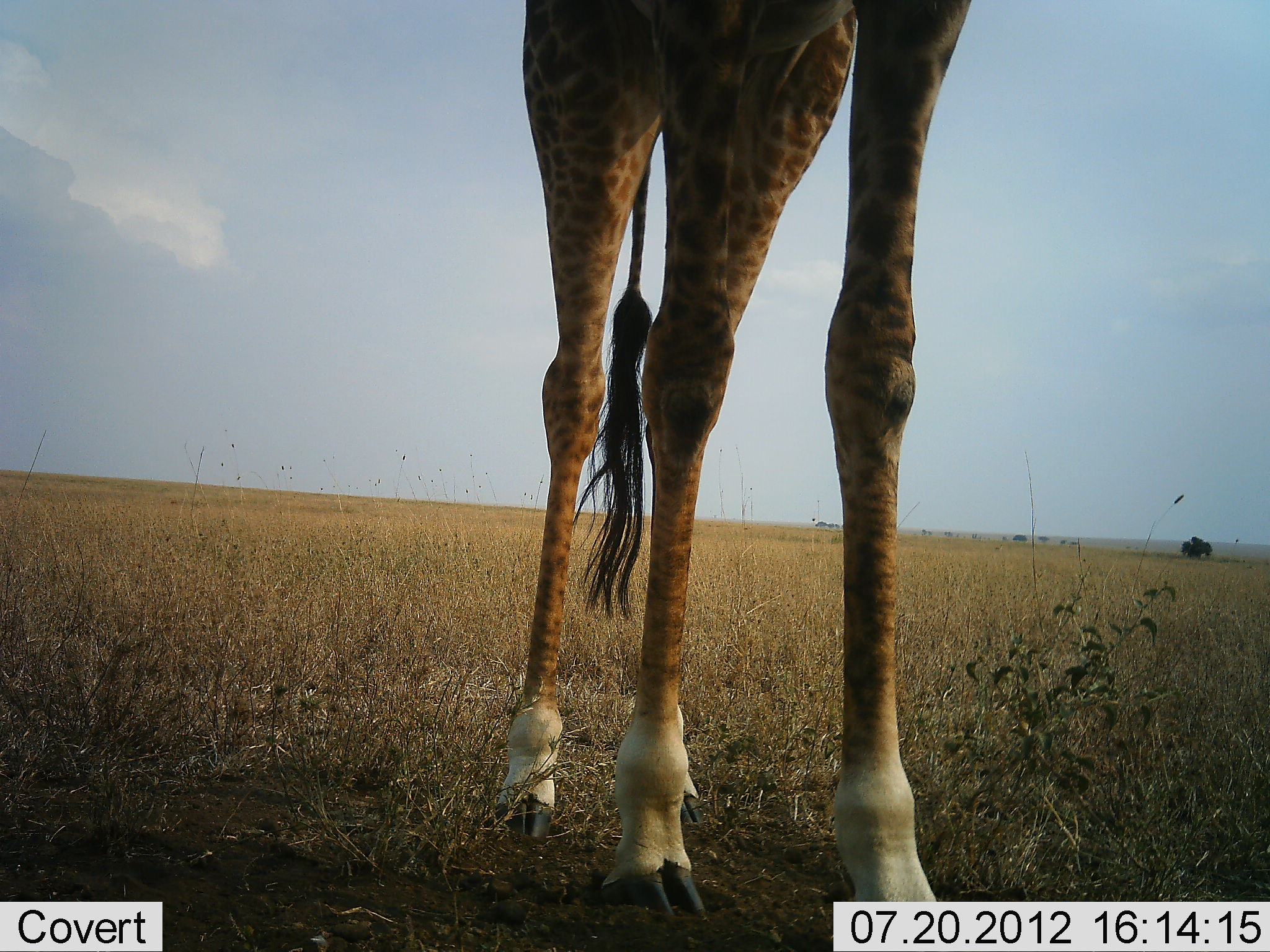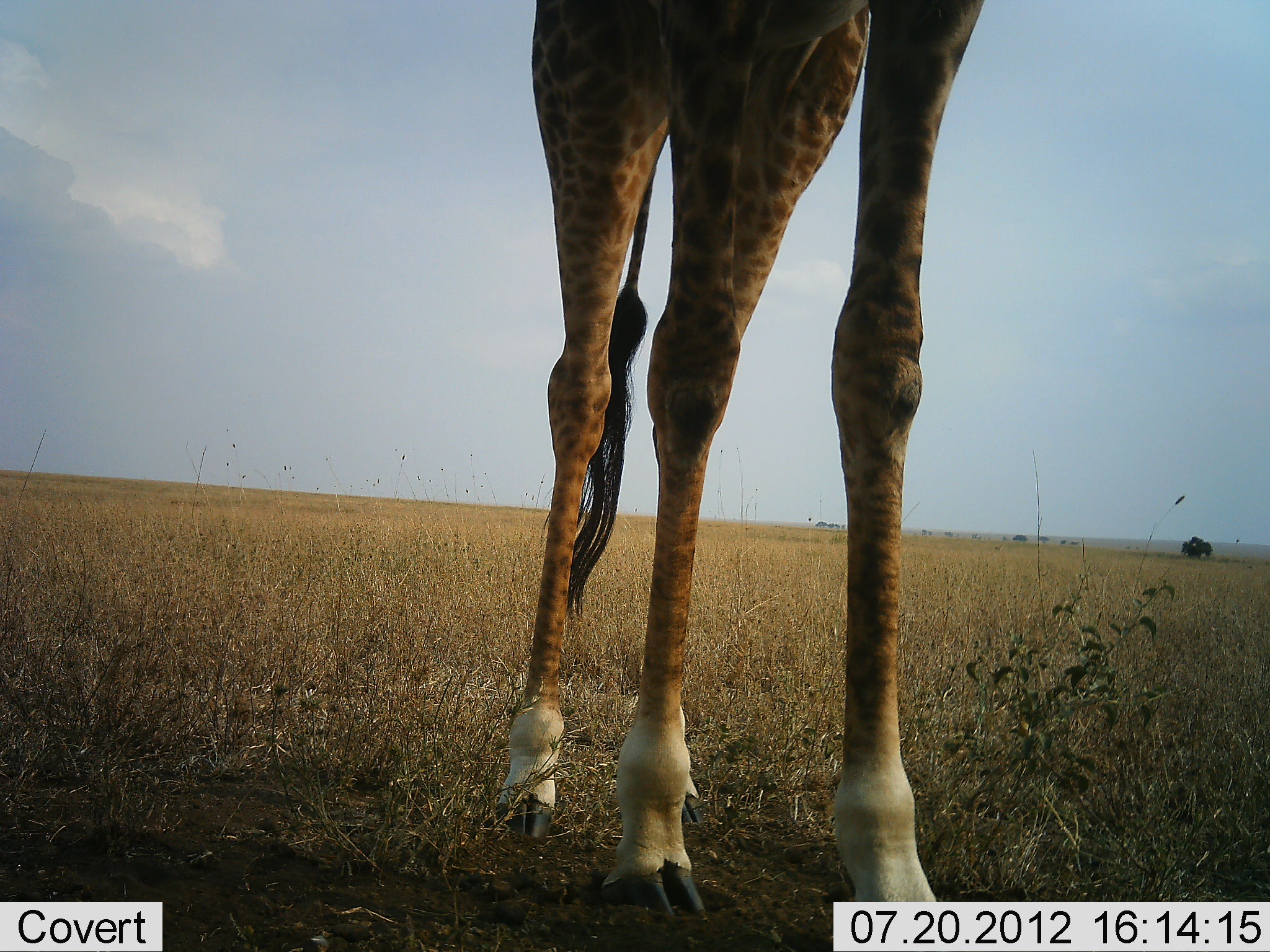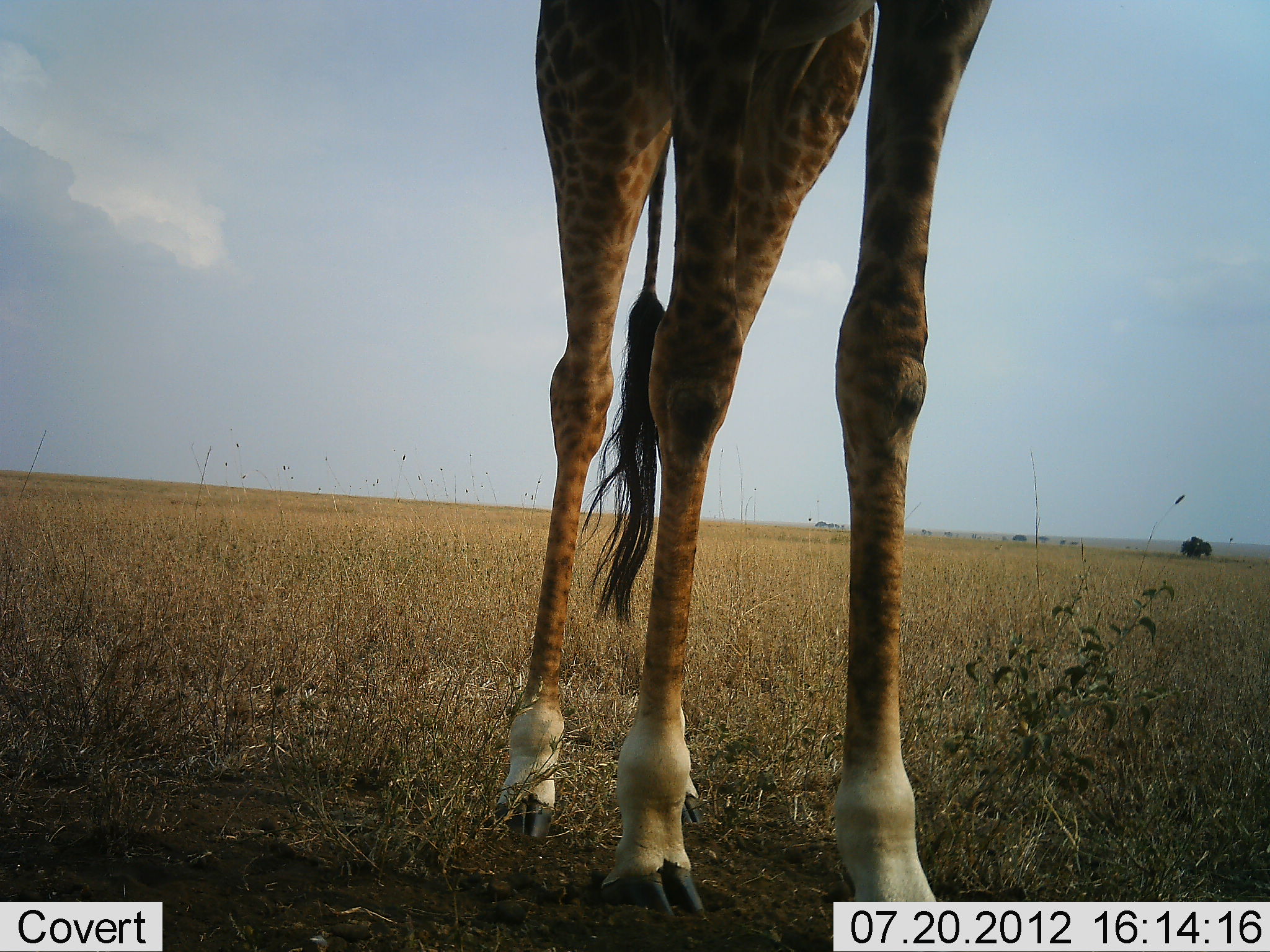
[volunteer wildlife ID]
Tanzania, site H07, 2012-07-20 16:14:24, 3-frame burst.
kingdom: Animalia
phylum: Chordata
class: Mammalia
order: Artiodactyla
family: Giraffidae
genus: Giraffa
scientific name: Giraffa camelopardalis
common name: giraffe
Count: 1.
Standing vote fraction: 100%.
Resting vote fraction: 0%.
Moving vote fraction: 0%.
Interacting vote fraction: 0%.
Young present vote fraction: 0%.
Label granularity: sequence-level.